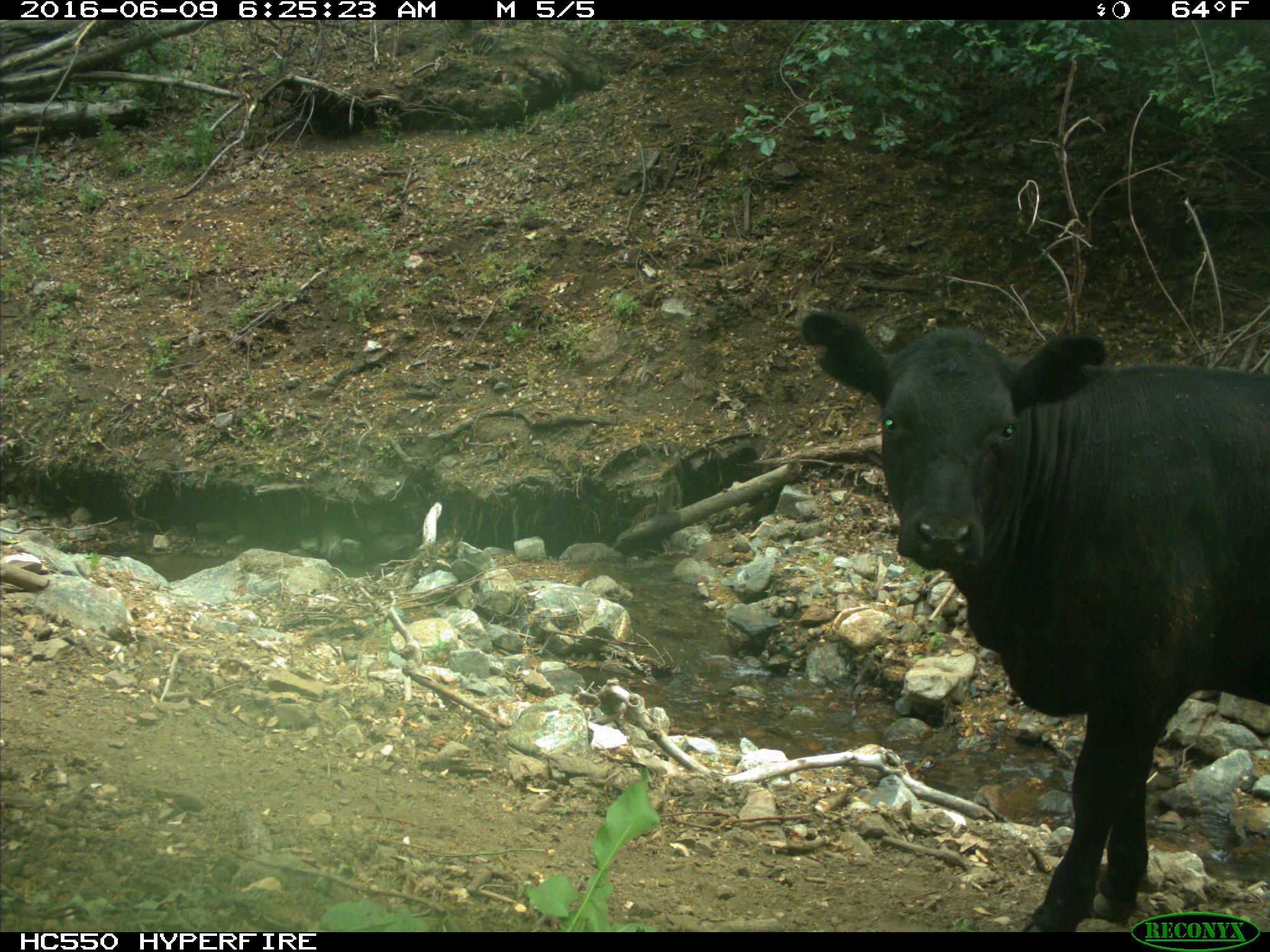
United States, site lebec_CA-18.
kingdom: Animalia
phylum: Chordata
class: Mammalia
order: Artiodactyla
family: Bovidae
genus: Bos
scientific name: Bos taurus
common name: domestic cow